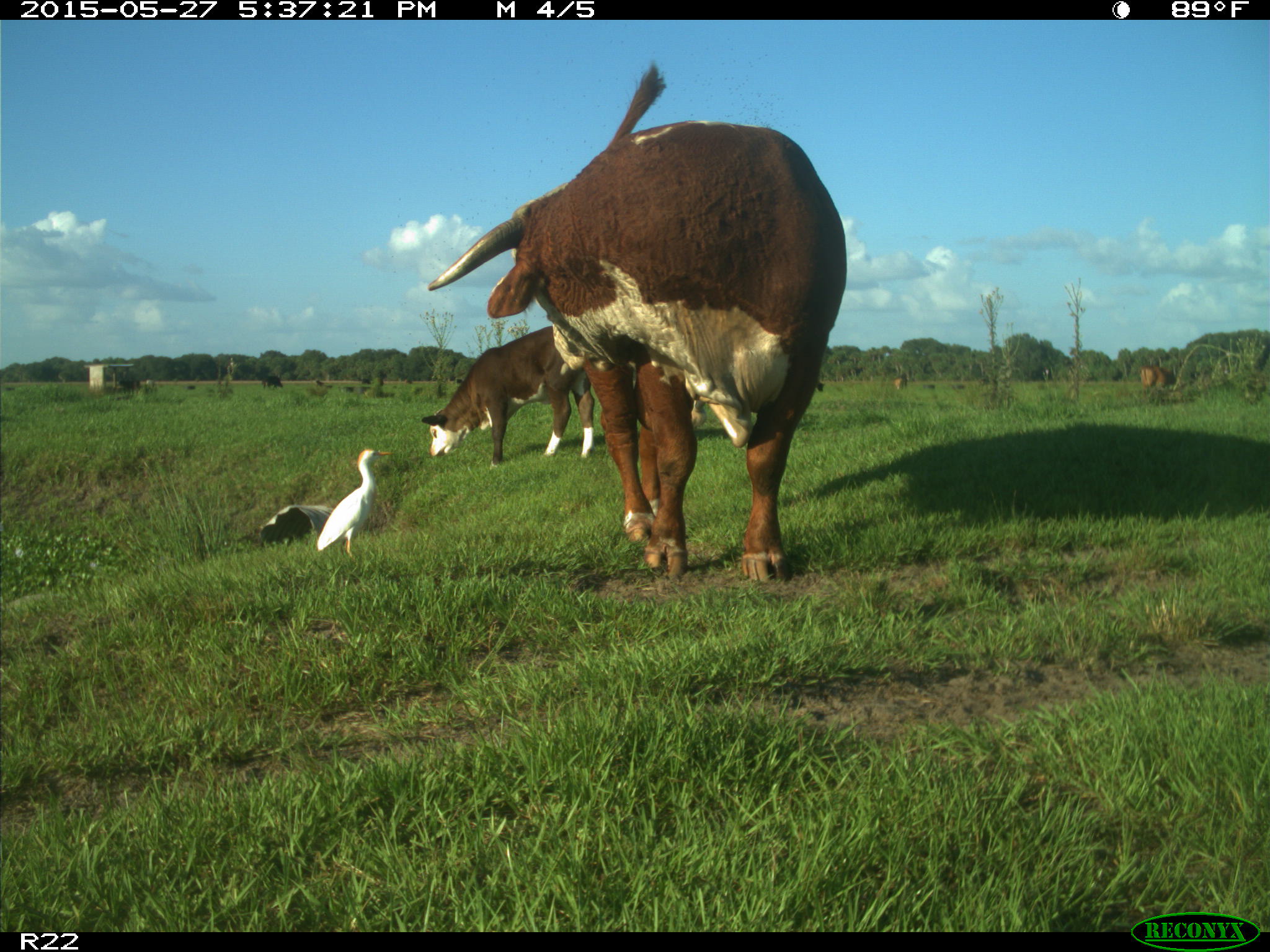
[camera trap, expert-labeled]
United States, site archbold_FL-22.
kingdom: Animalia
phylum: Chordata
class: Mammalia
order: Artiodactyla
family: Bovidae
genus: Bos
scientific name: Bos taurus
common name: domestic cow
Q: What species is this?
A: Bos taurus (domestic cow).